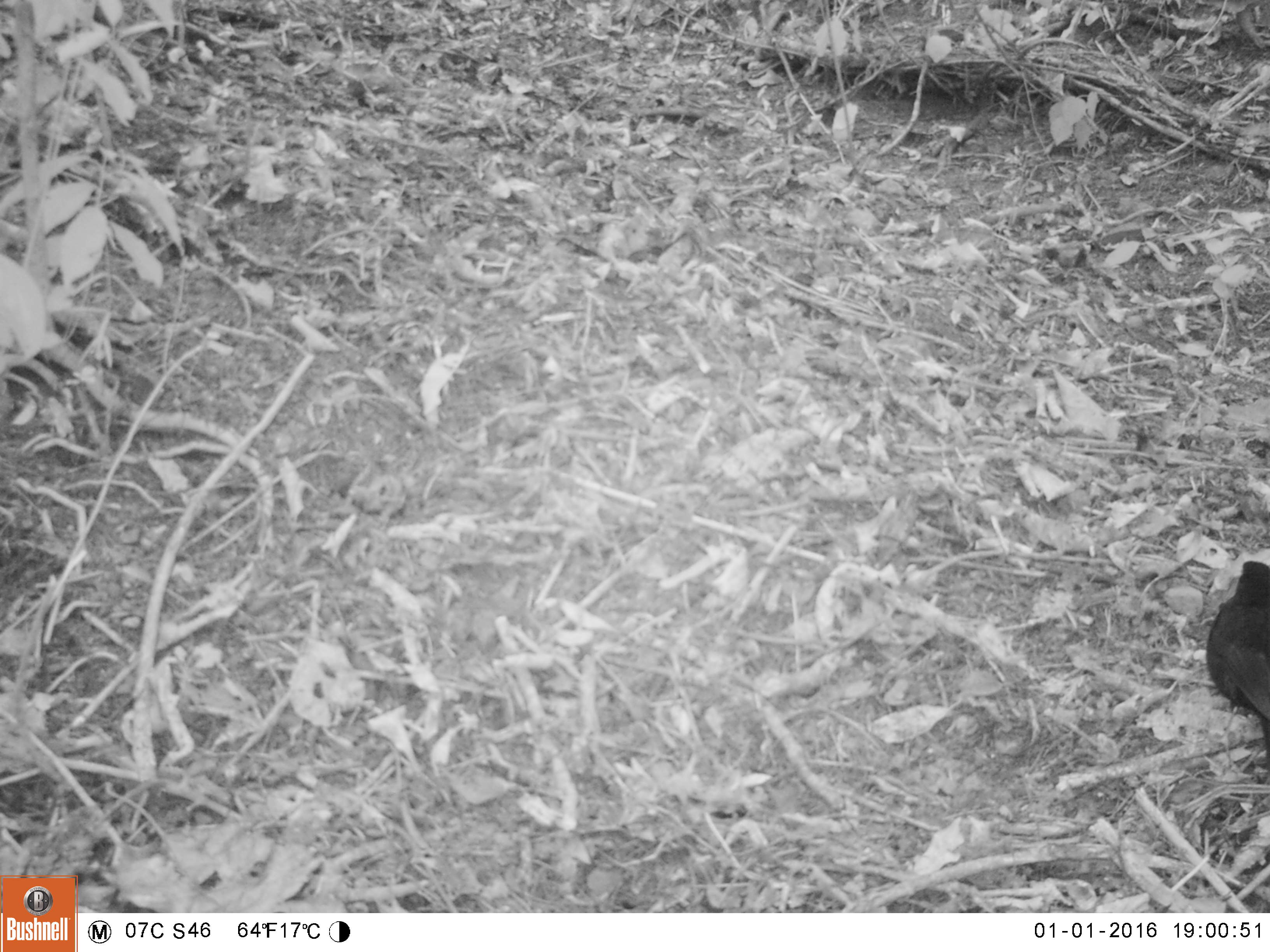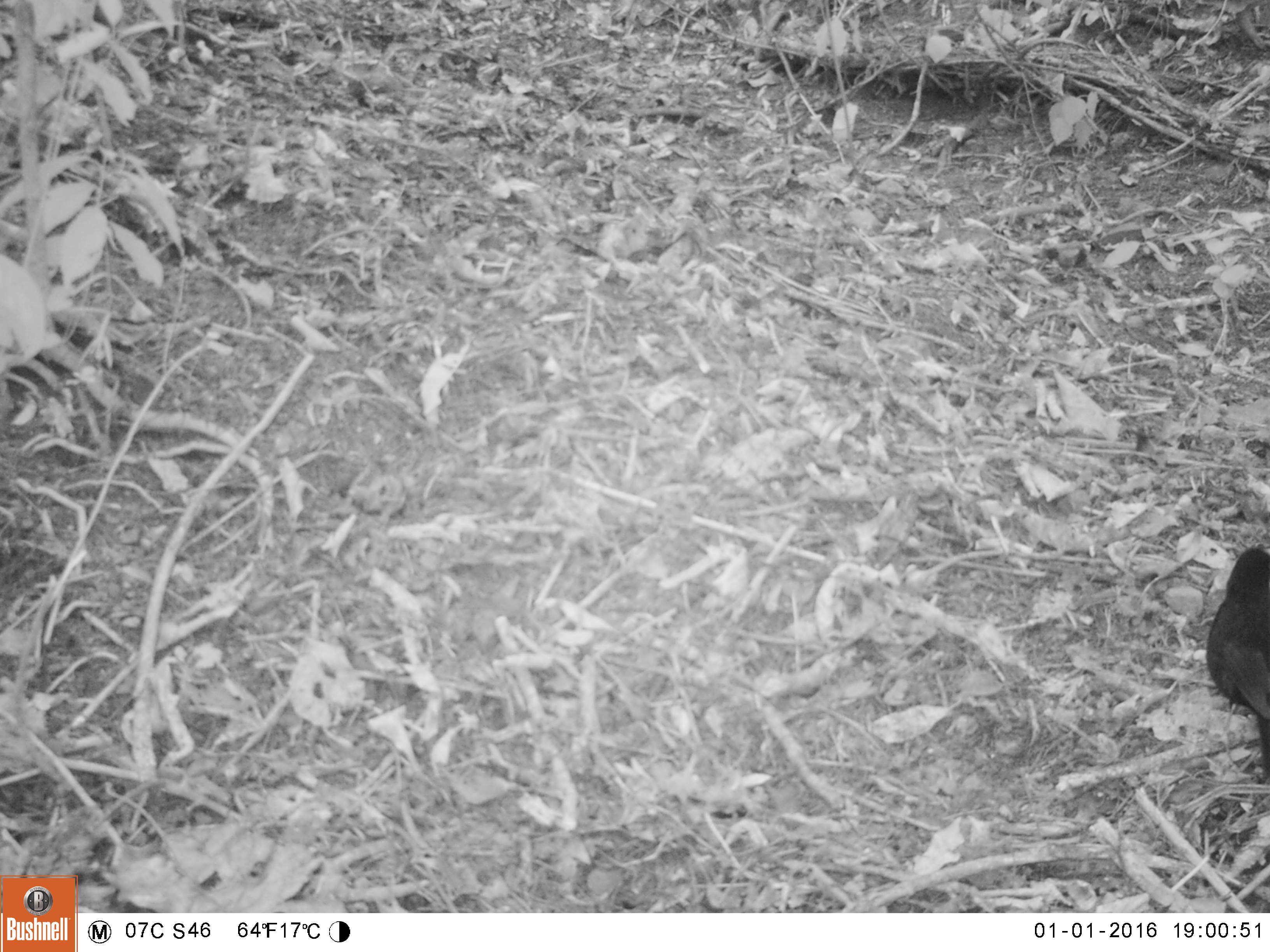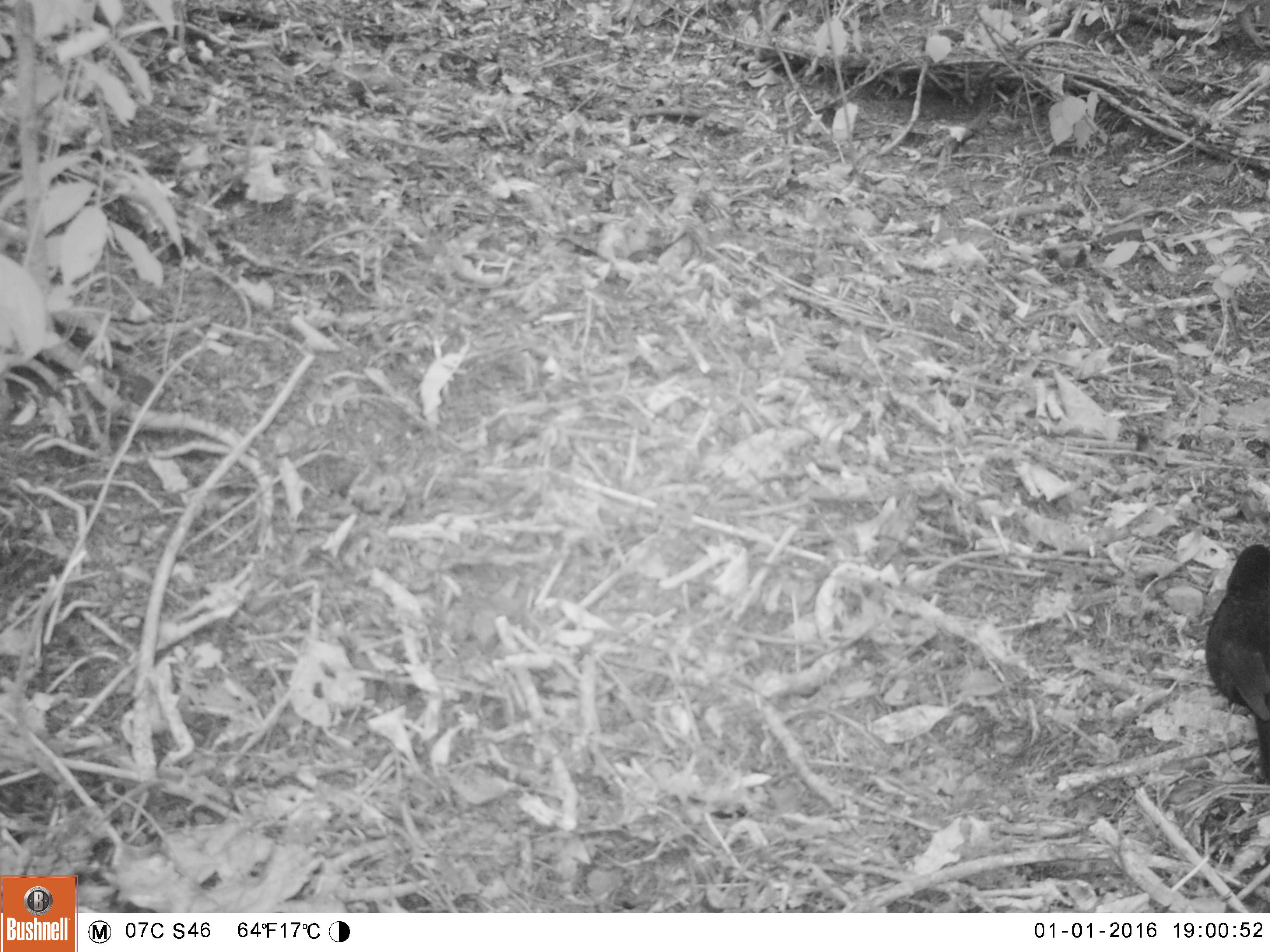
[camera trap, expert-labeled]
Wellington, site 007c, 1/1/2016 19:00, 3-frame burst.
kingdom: Animalia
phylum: Chordata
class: Aves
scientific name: Aves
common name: bird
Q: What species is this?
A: Bird (Aves).